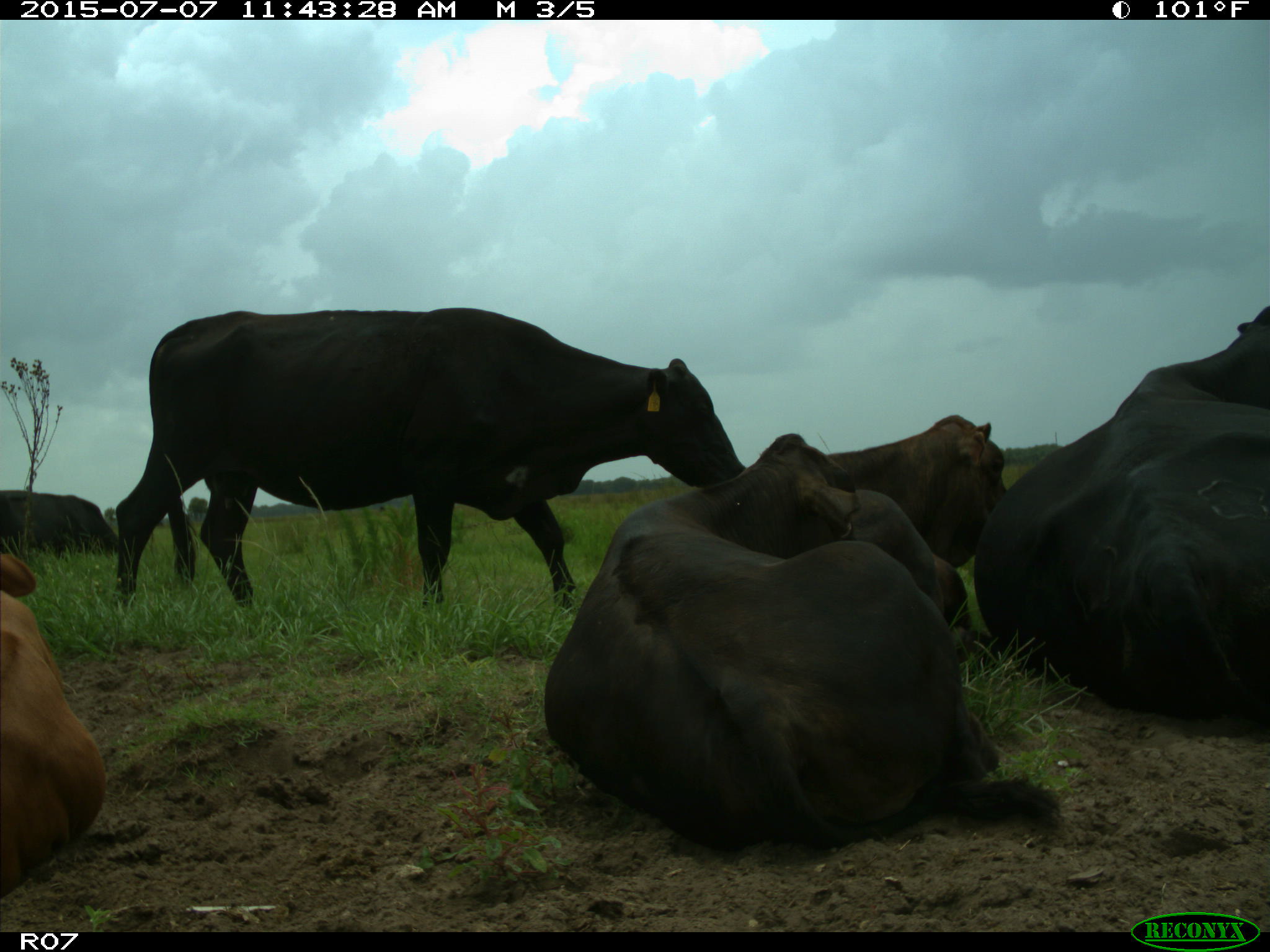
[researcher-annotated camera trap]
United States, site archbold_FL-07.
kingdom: Animalia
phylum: Chordata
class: Mammalia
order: Artiodactyla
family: Bovidae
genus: Bos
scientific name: Bos taurus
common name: domestic cow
Bos taurus (domestic cow).